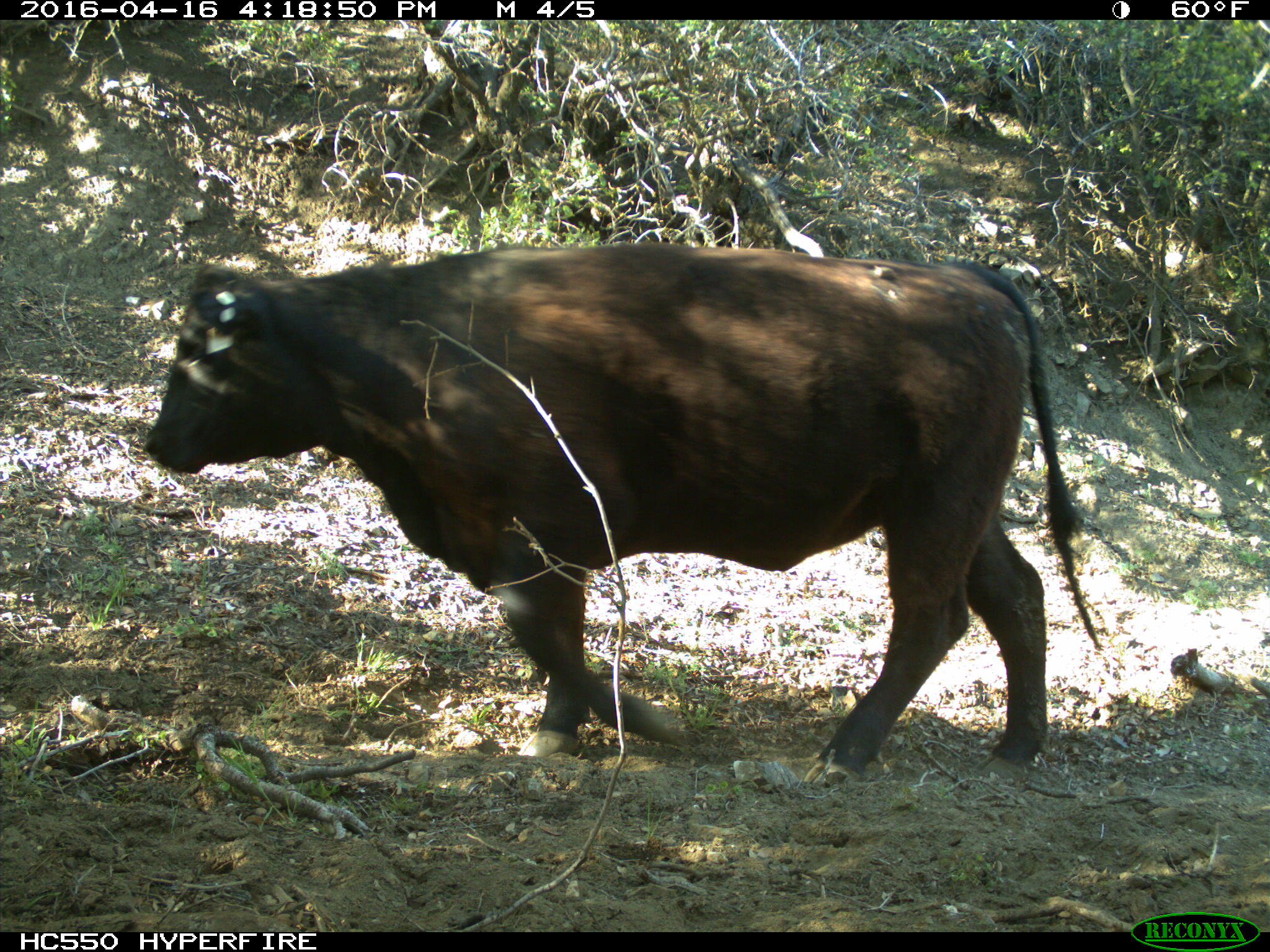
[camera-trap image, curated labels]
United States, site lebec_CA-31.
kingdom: Animalia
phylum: Chordata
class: Mammalia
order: Artiodactyla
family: Bovidae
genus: Bos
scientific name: Bos taurus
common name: domestic cow